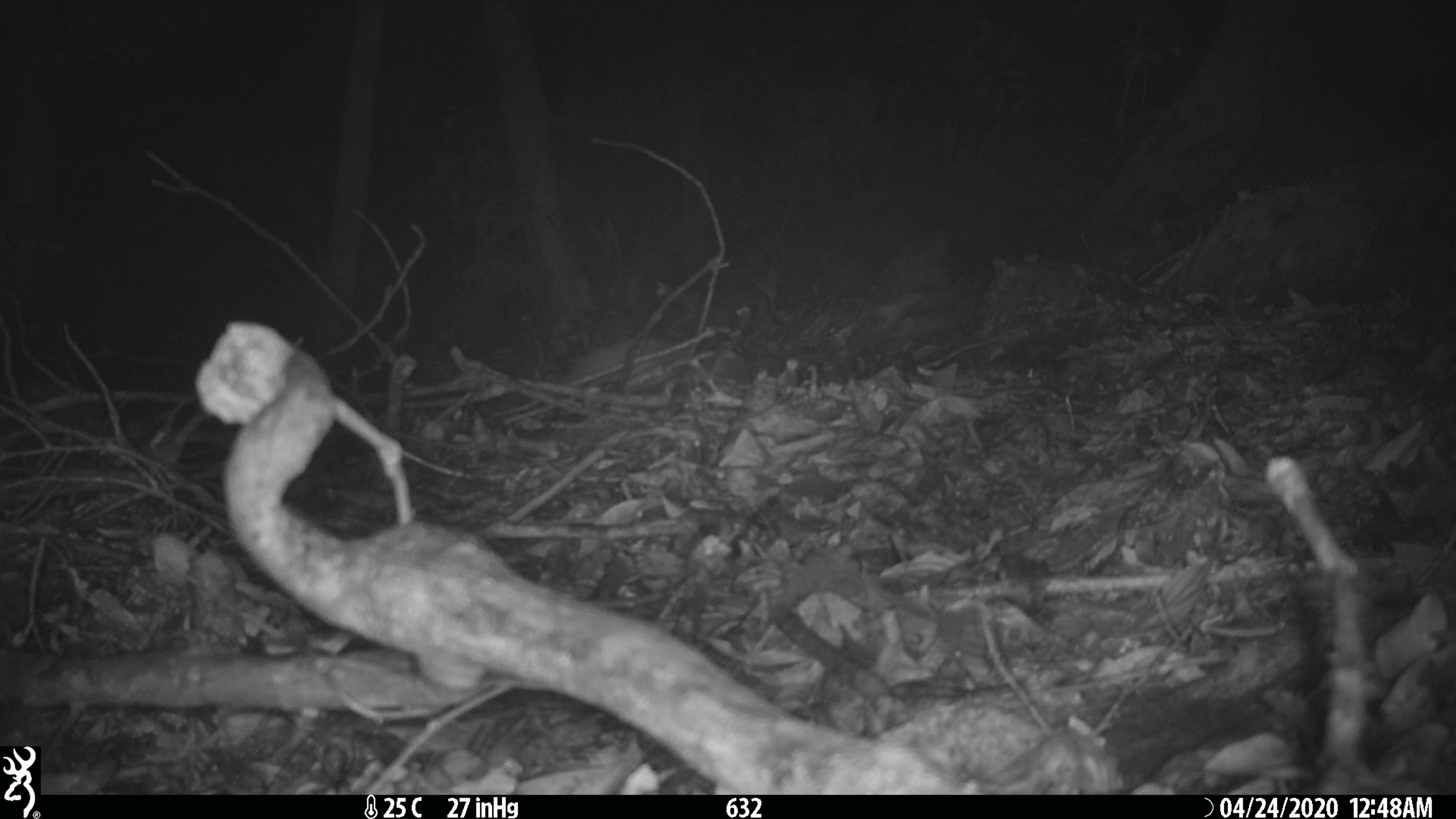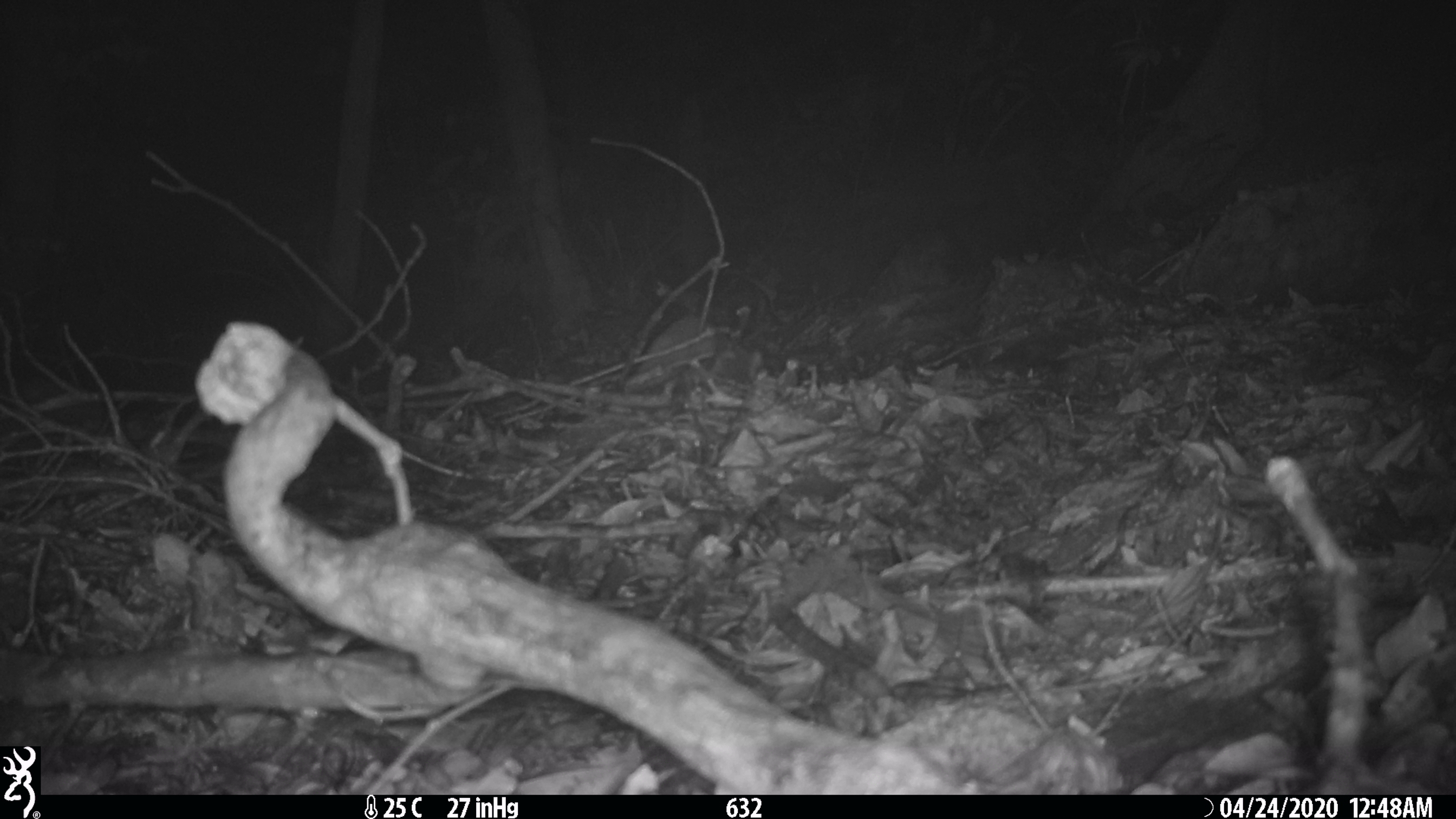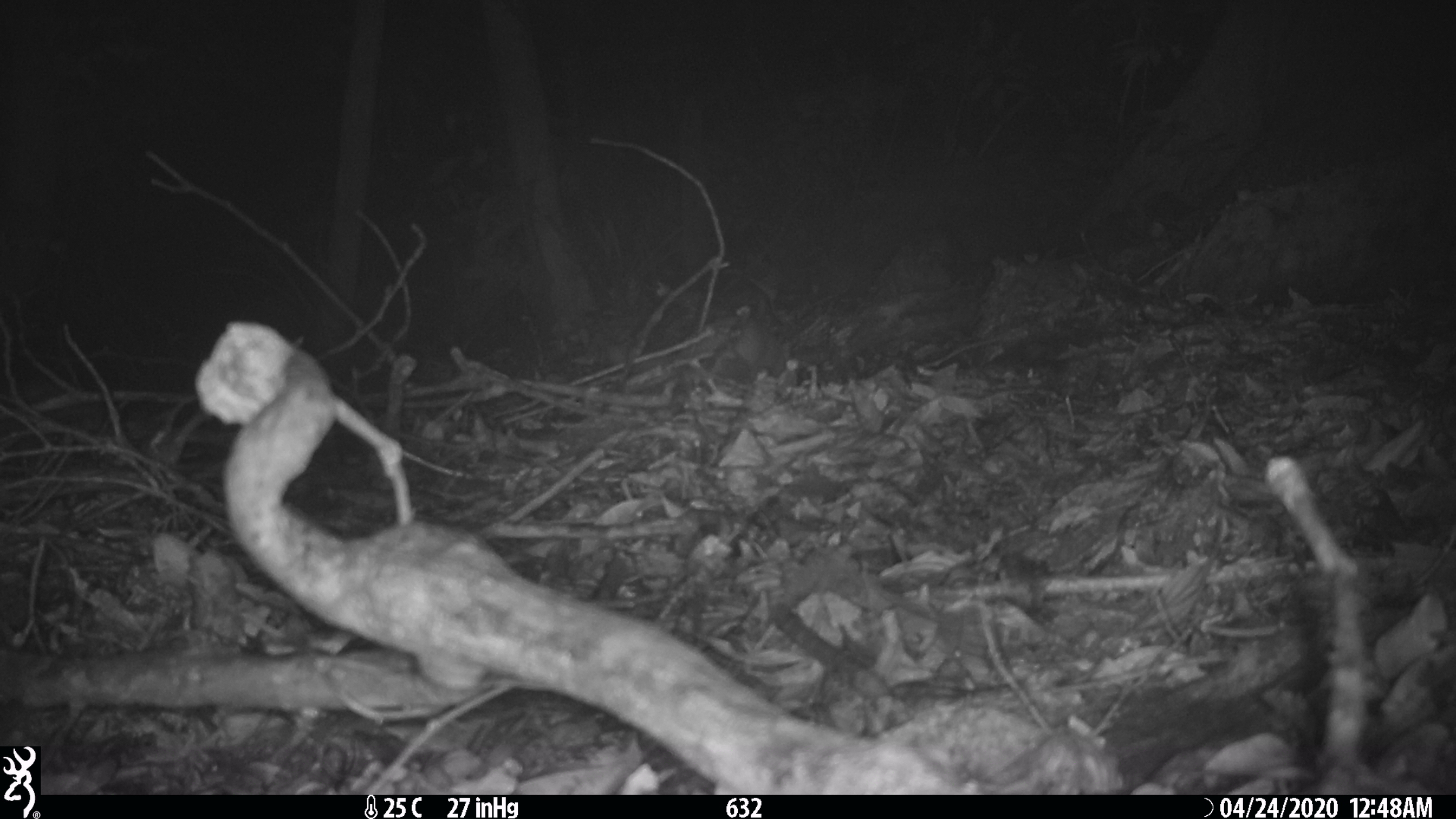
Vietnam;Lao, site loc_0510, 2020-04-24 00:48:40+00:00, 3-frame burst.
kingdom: Animalia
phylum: Chordata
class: Mammalia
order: Carnivora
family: Mustelidae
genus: Melogale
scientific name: Melogale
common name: ferret badger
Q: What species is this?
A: Ferret badger (Melogale).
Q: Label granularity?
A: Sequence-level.